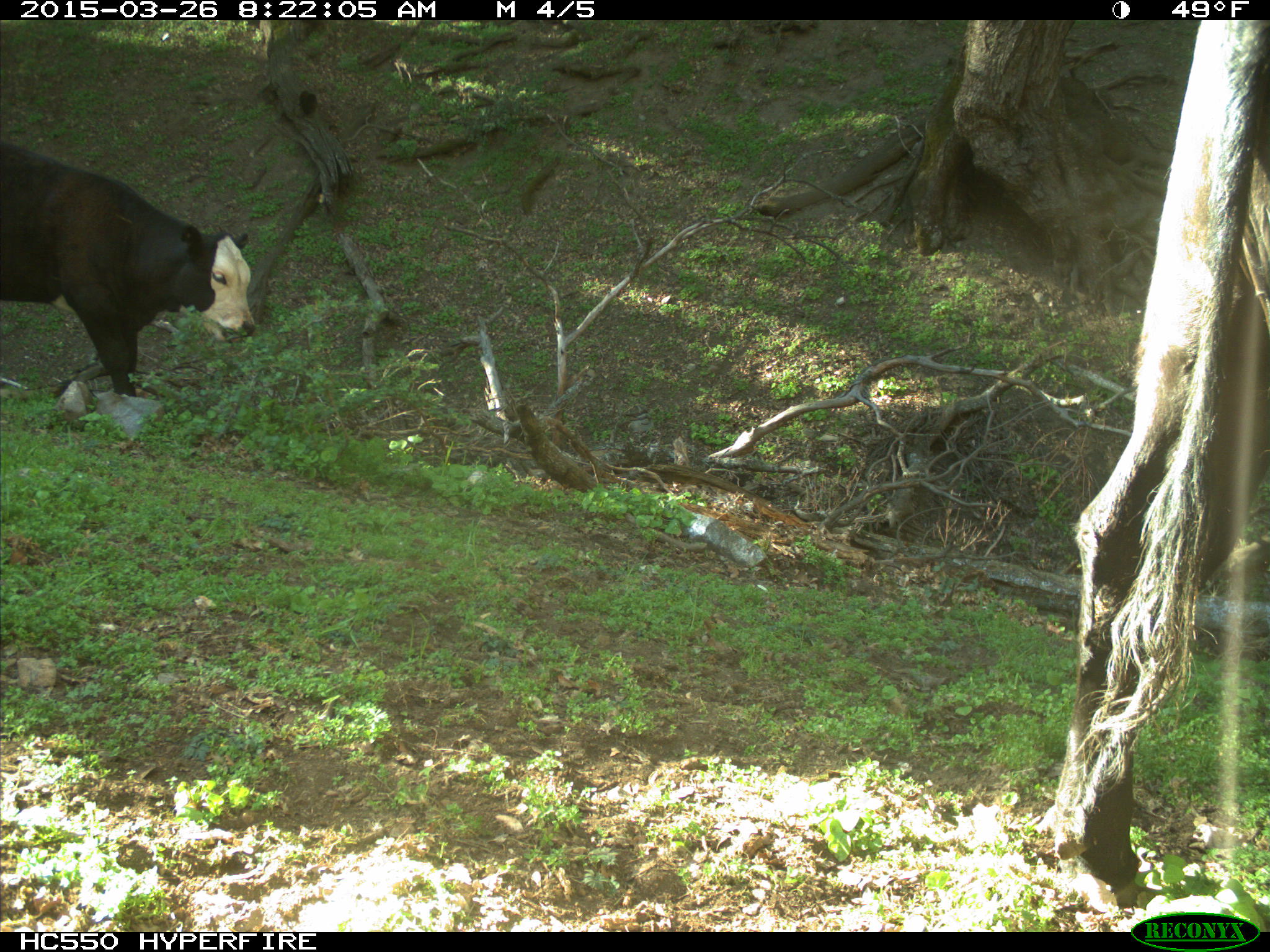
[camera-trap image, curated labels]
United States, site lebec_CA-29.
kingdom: Animalia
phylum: Chordata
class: Mammalia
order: Artiodactyla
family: Bovidae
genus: Bos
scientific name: Bos taurus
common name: domestic cow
Bos taurus (domestic cow).